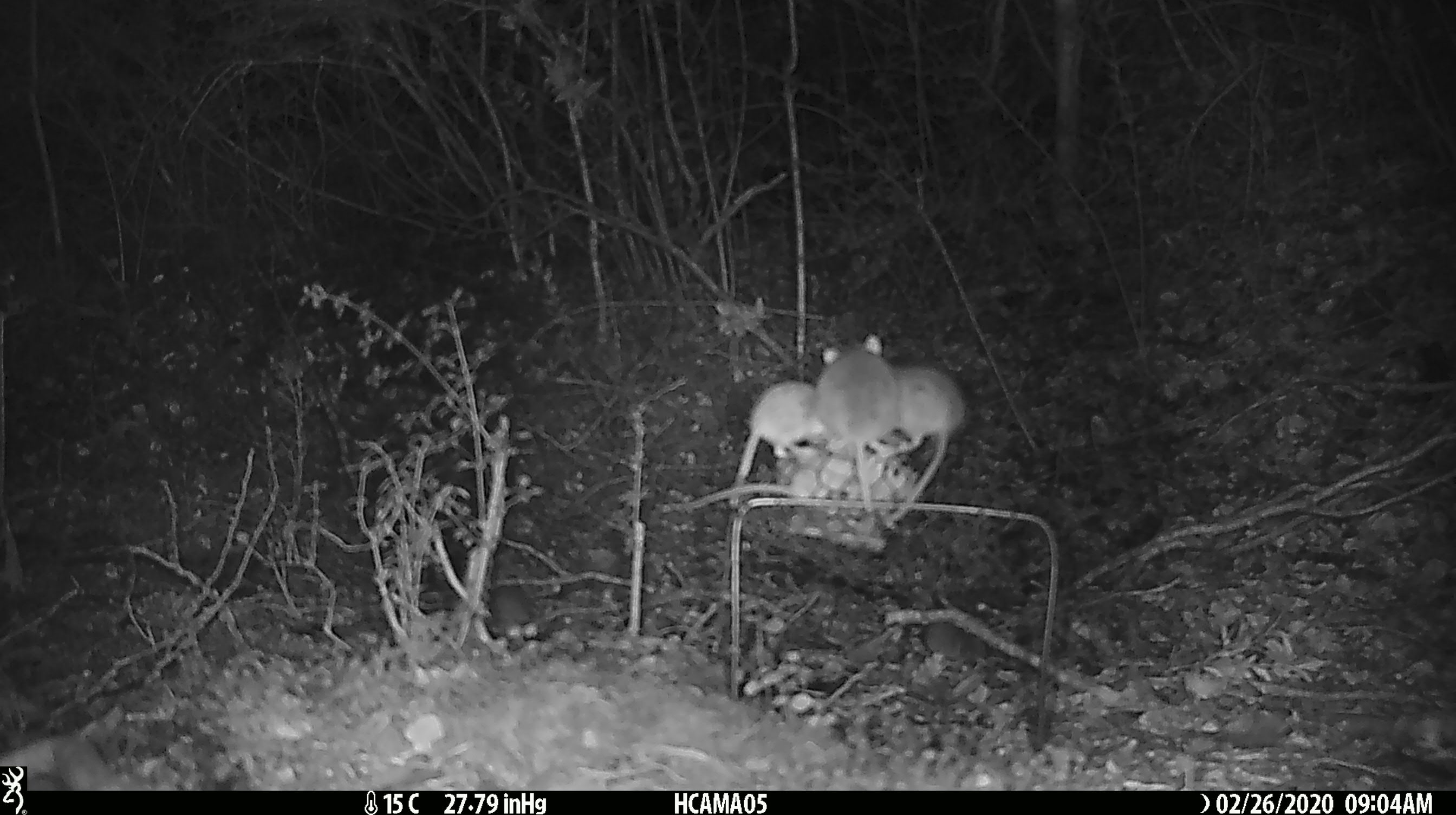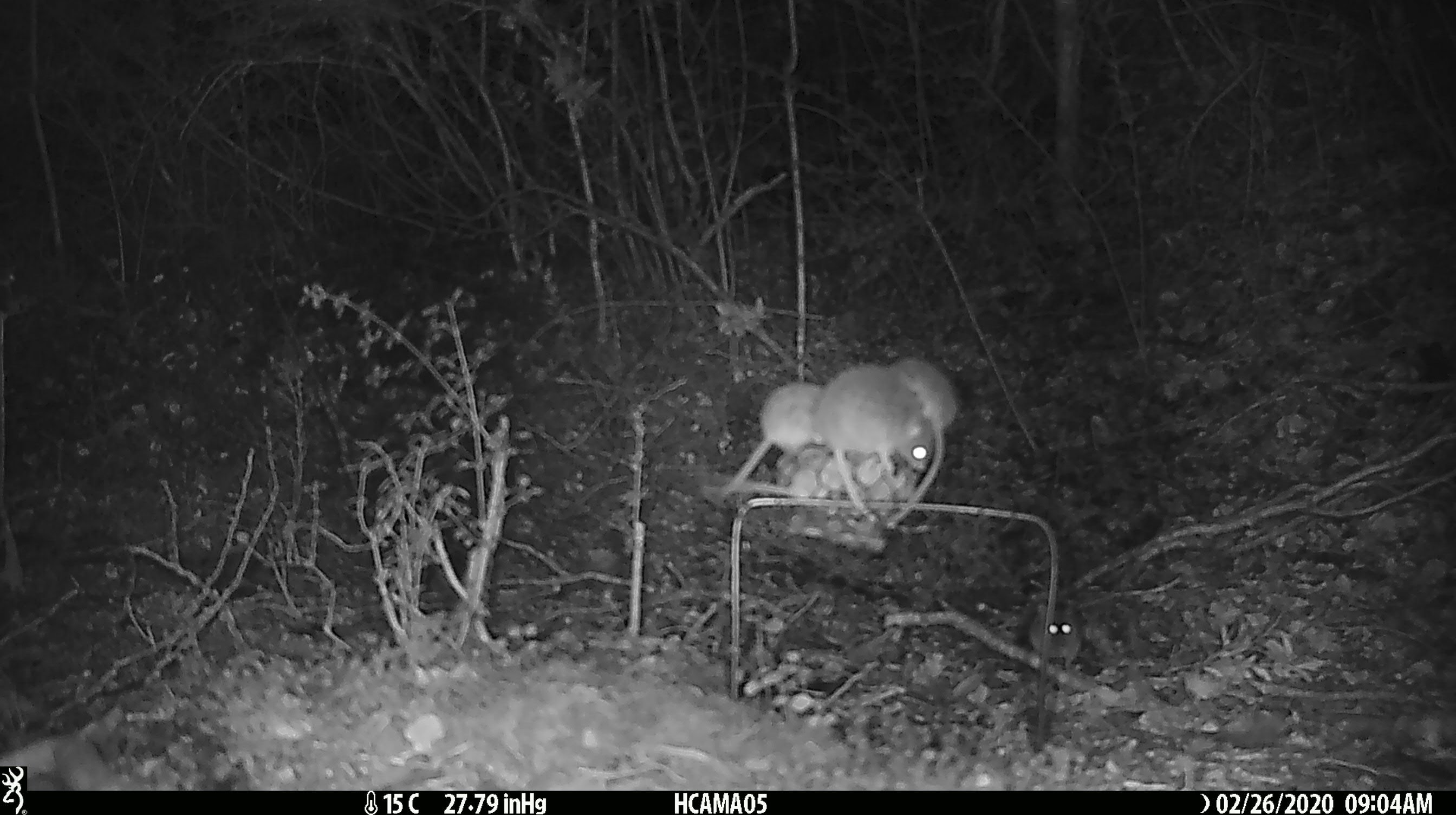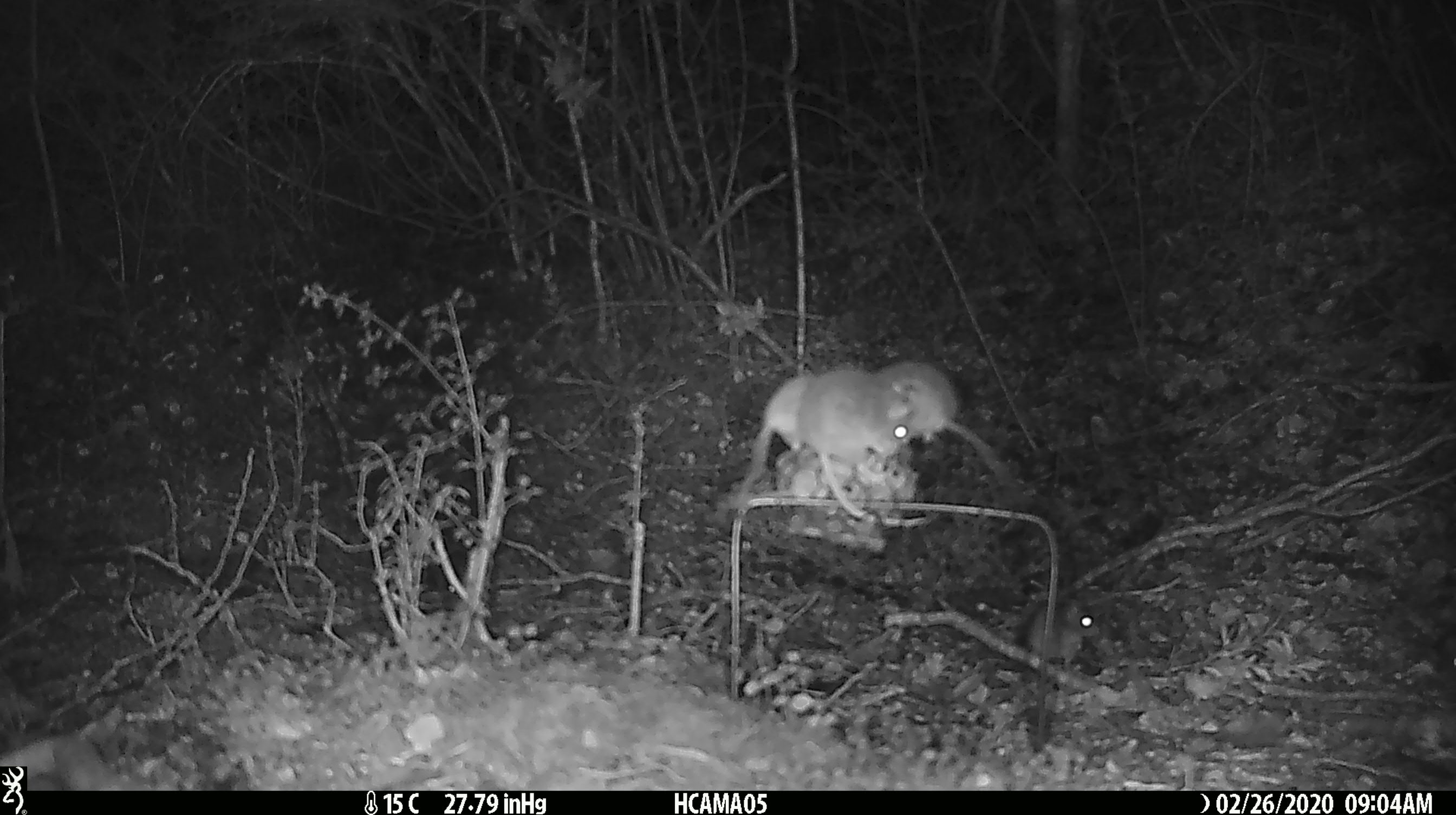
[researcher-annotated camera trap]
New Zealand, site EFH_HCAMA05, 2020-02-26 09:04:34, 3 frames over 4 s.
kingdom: Animalia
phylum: Chordata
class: Mammalia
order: Rodentia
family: Muridae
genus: Mus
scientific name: Mus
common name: mouse